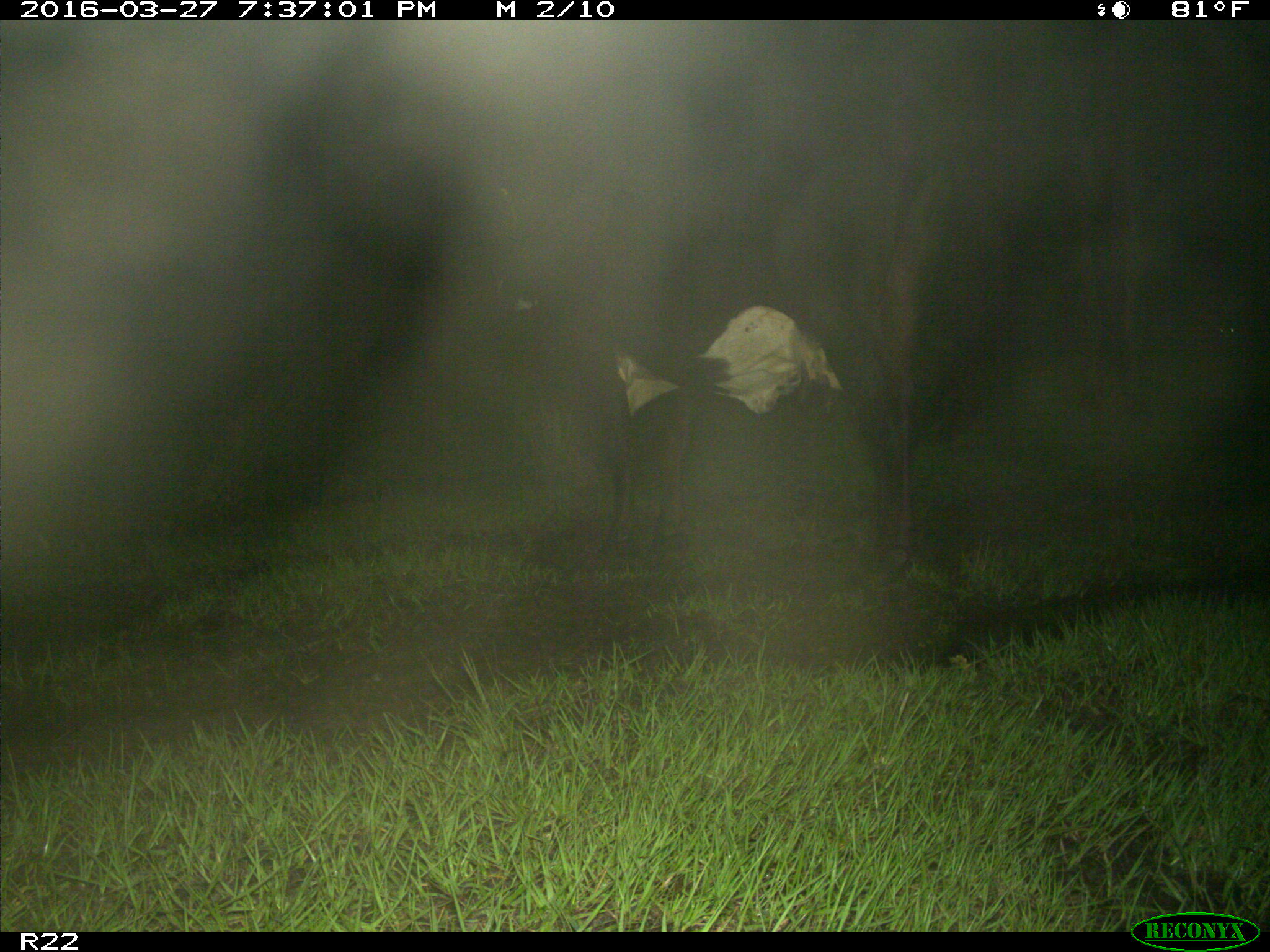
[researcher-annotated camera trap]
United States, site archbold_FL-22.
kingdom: Animalia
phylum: Chordata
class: Mammalia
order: Artiodactyla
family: Bovidae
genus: Bos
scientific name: Bos taurus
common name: domestic cow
Bos taurus (domestic cow).